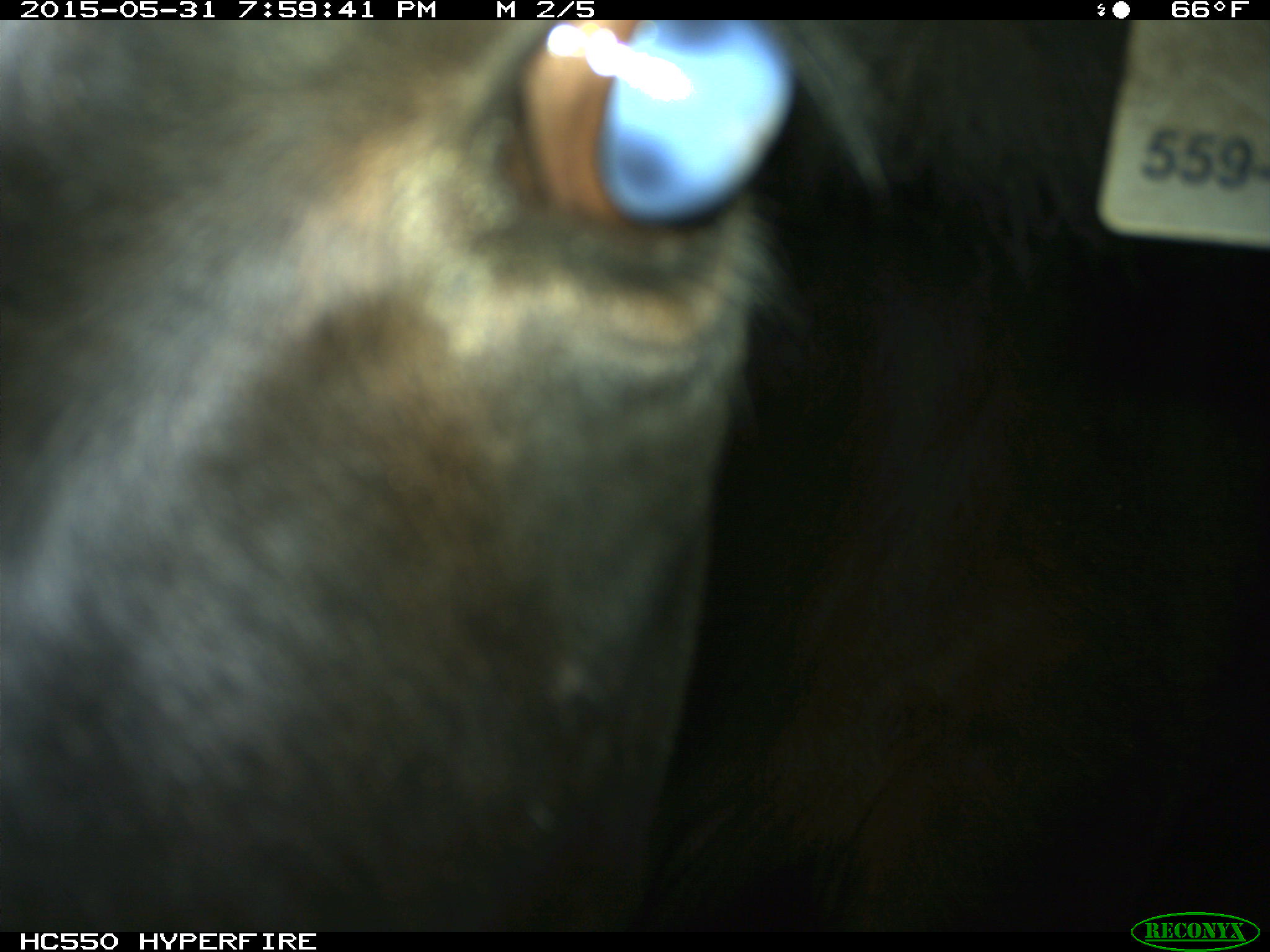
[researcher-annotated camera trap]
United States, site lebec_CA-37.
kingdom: Animalia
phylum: Chordata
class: Mammalia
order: Artiodactyla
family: Bovidae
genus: Bos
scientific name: Bos taurus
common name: domestic cow